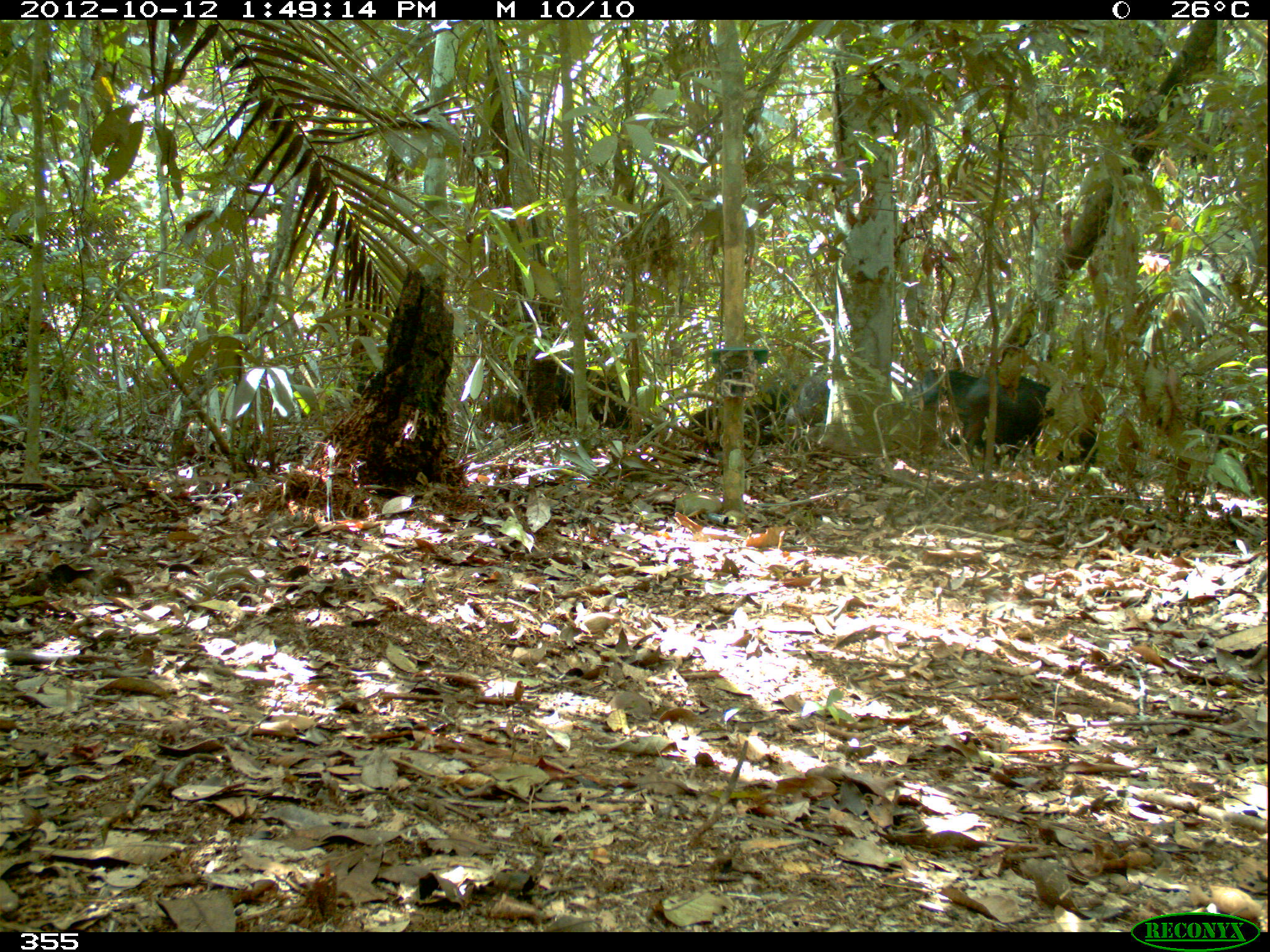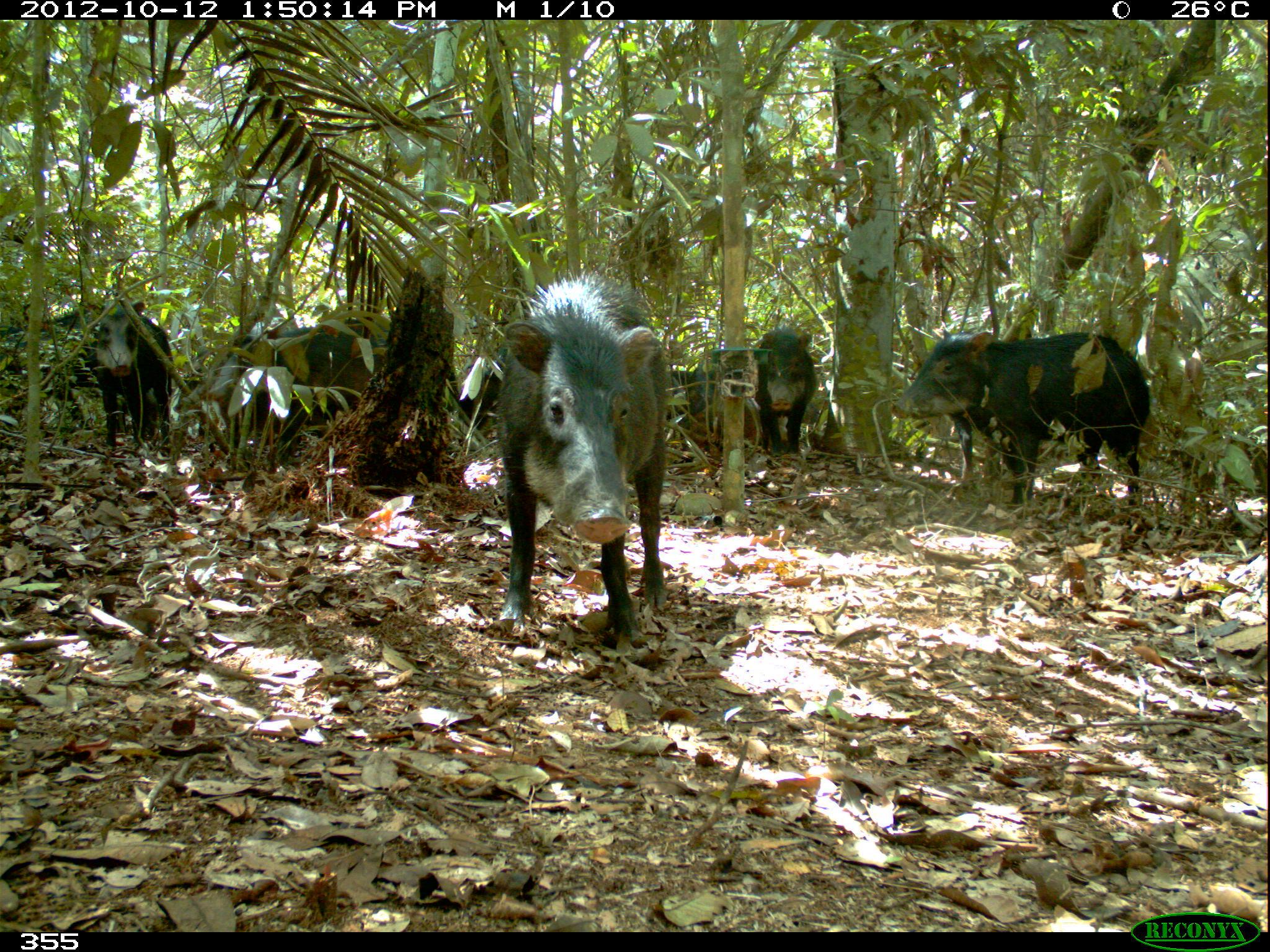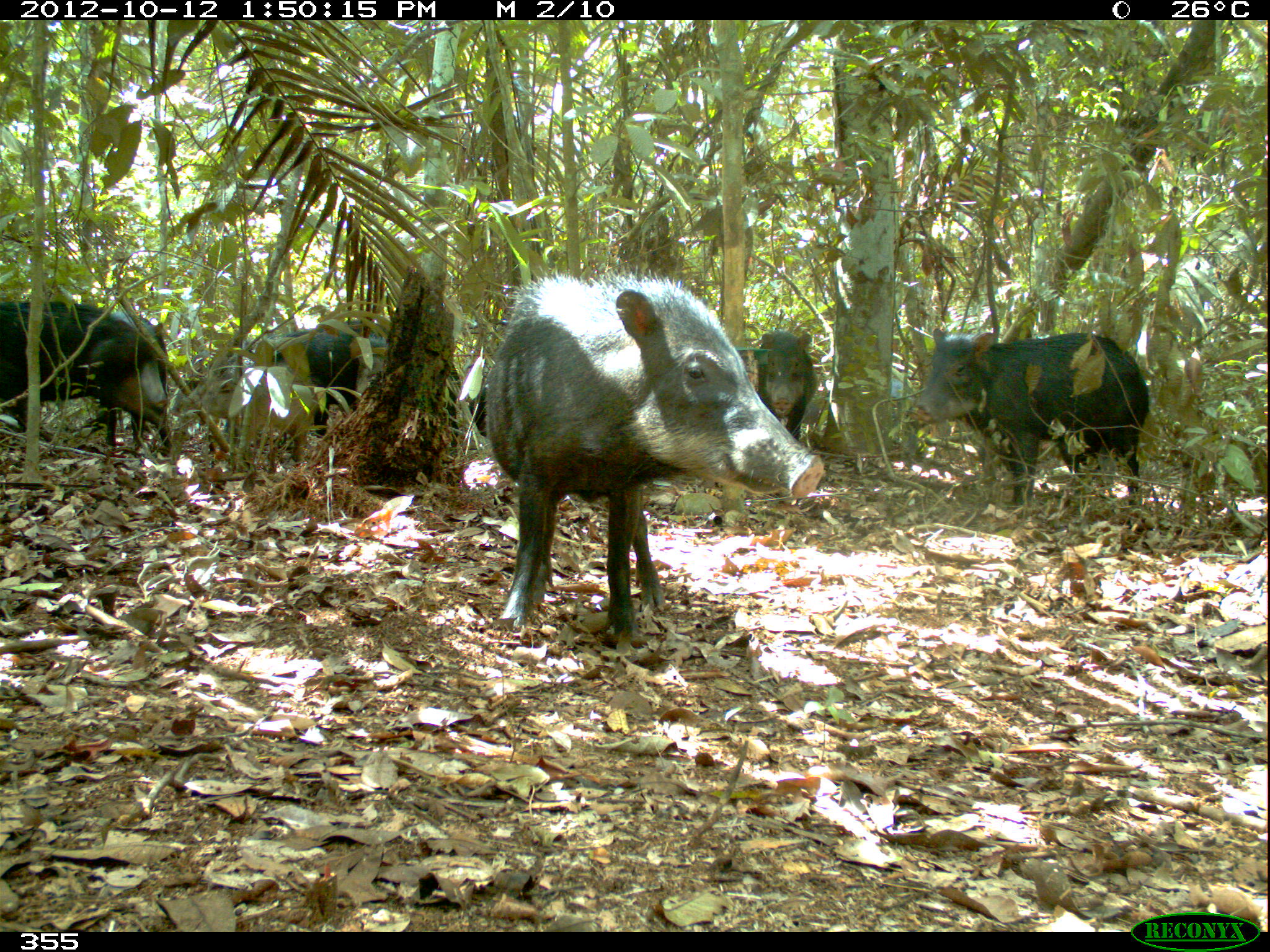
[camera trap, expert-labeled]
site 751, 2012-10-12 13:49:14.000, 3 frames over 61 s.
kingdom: Animalia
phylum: Chordata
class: Mammalia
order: Artiodactyla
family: Tayassuidae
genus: Tayassu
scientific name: Tayassu pecari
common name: white-lipped peccary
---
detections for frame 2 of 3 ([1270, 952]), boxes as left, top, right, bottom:
tayassu pecari: 493, 268, 670, 643; 888, 328, 1151, 506; 205, 312, 391, 466; 85, 298, 175, 459; 0, 303, 104, 430; 181, 325, 317, 405; 752, 321, 818, 454; 455, 350, 504, 432; 666, 360, 717, 423; 945, 414, 975, 483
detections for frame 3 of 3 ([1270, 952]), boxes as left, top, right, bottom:
tayassu pecari: 480, 264, 826, 648; 912, 326, 1150, 517; 218, 317, 460, 454; 0, 299, 174, 458; 181, 326, 316, 403; 94, 309, 169, 446; 205, 379, 314, 463; 756, 329, 820, 440; 347, 333, 390, 397